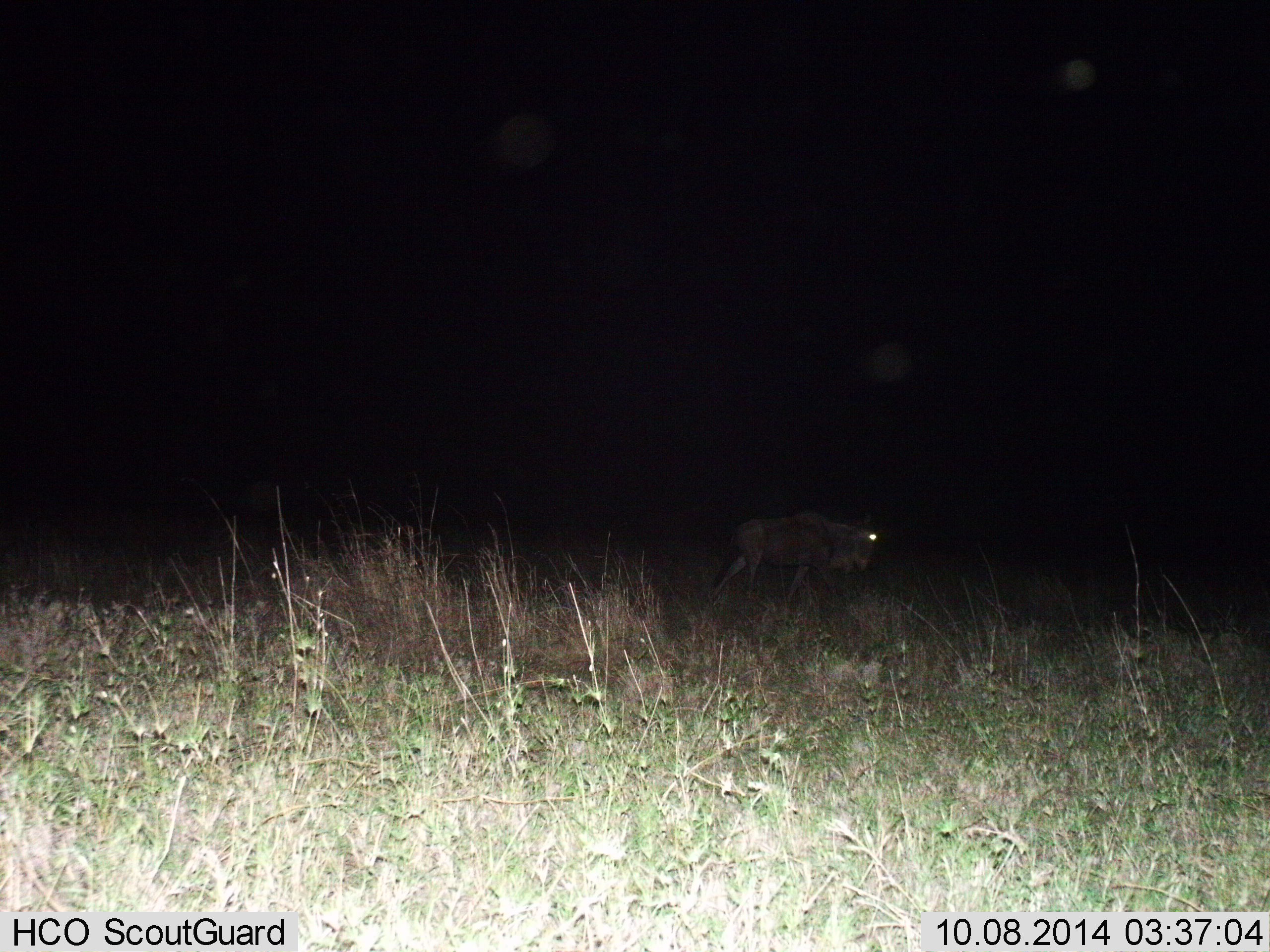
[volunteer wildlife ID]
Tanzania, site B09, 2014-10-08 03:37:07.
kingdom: Animalia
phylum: Chordata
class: Mammalia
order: Artiodactyla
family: Bovidae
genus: Connochaetes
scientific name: Connochaetes taurinus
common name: blue wildebeest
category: wildebeest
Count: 1.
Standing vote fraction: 10%.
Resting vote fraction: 0%.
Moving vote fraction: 90%.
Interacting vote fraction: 0%.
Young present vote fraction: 10%.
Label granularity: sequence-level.